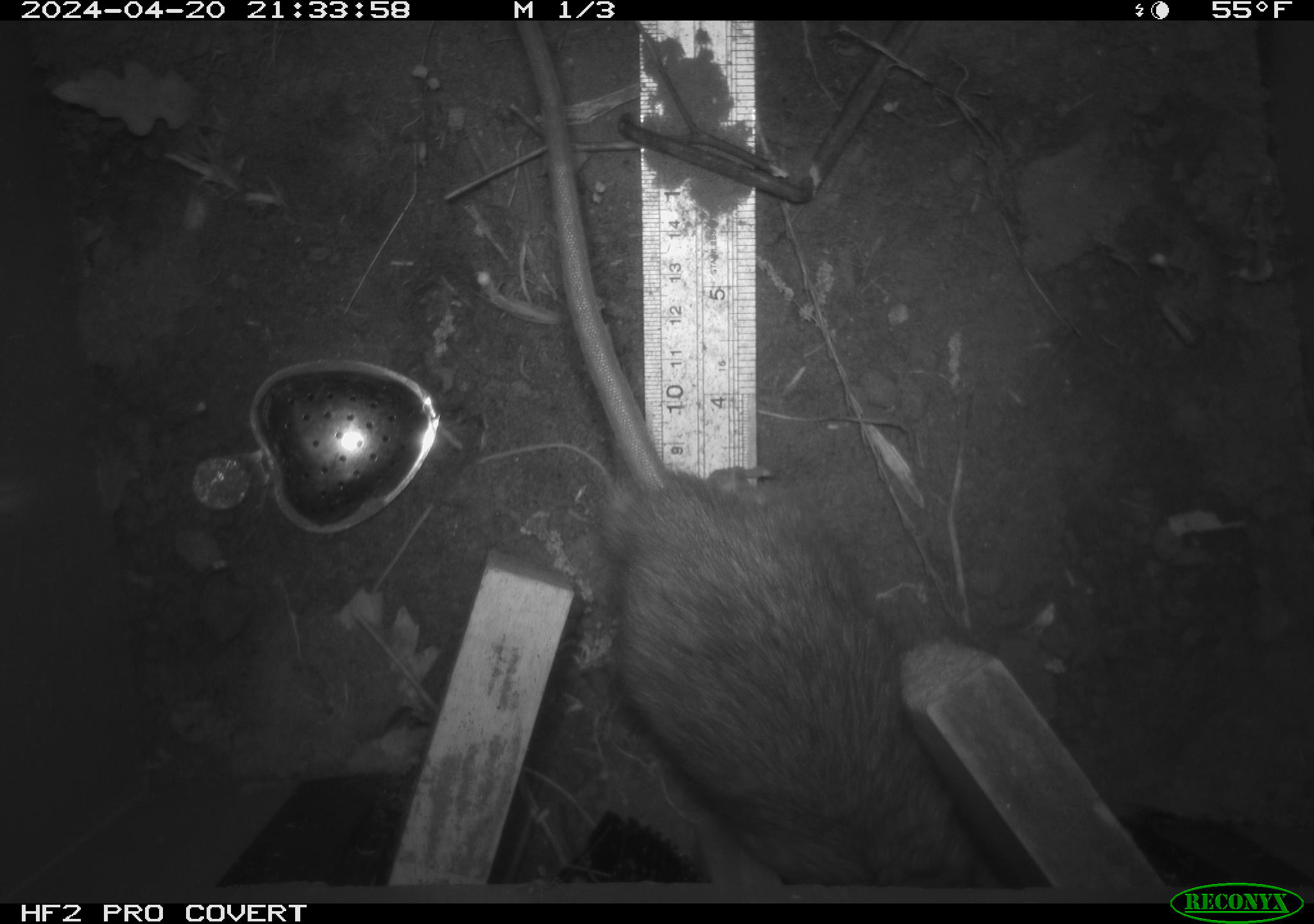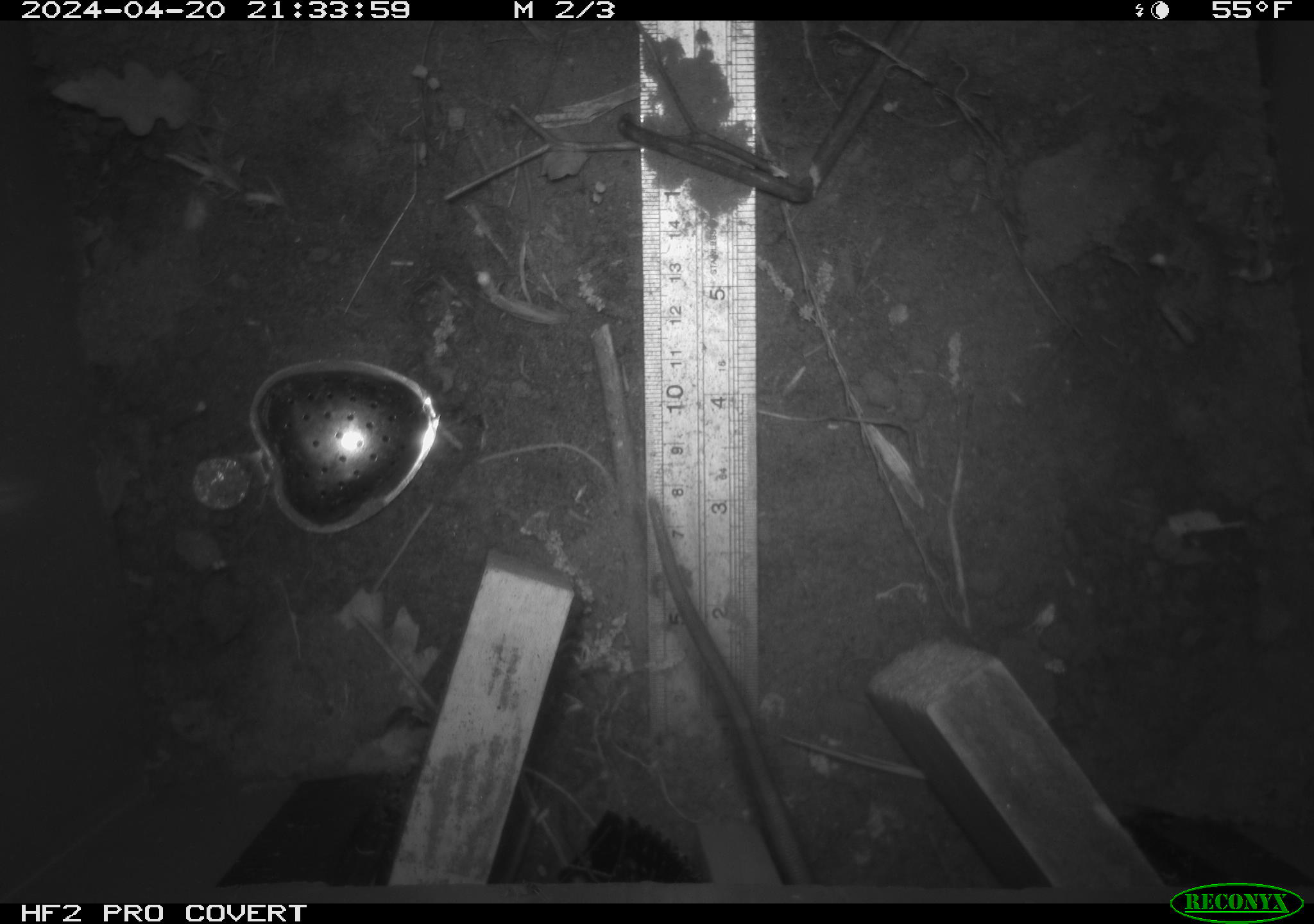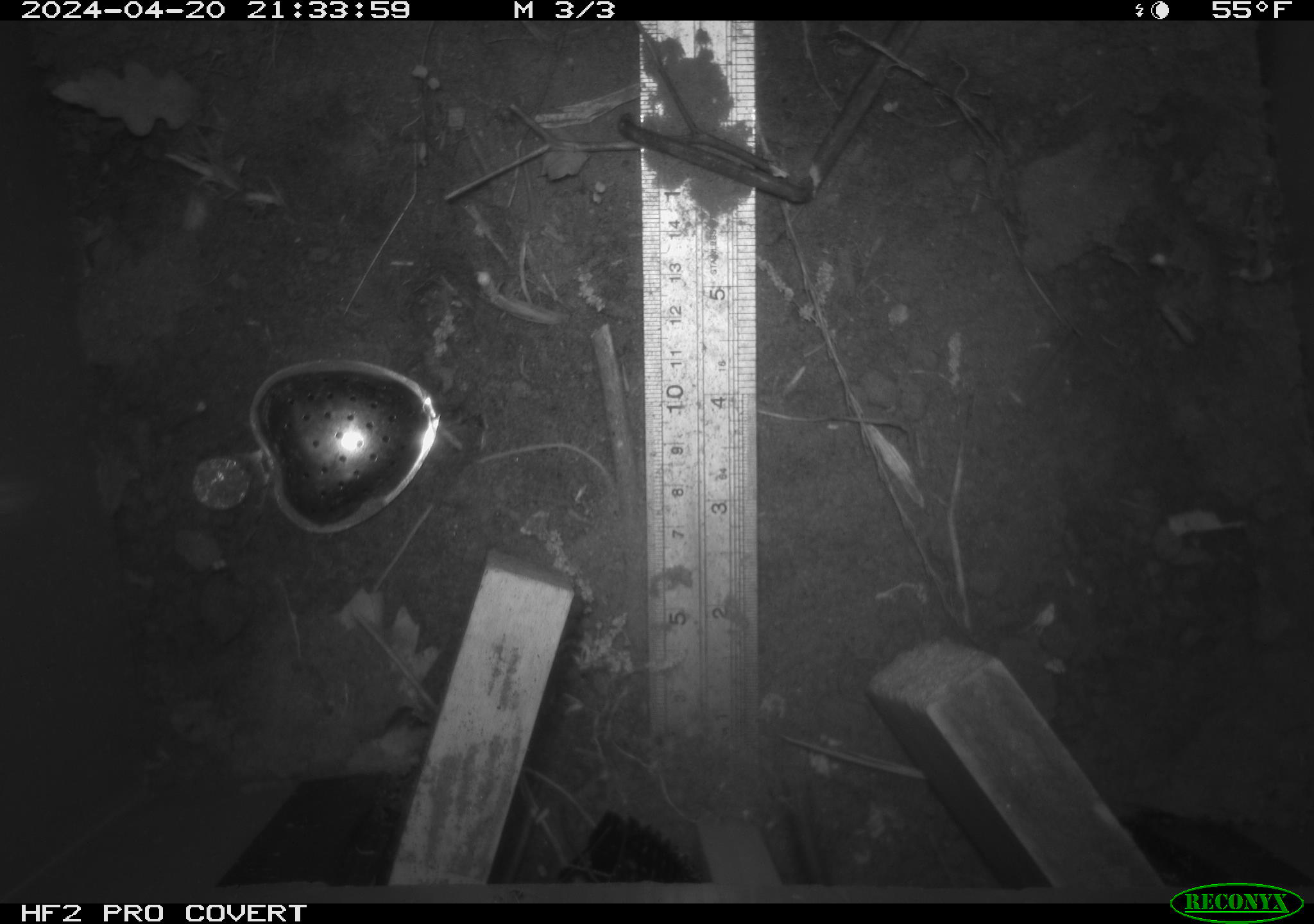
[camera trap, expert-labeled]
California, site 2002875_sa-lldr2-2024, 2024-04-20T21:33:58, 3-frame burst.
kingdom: Animalia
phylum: Chordata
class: Mammalia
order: Rodentia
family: Muridae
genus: Rattus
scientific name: Rattus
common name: rat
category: rattus species